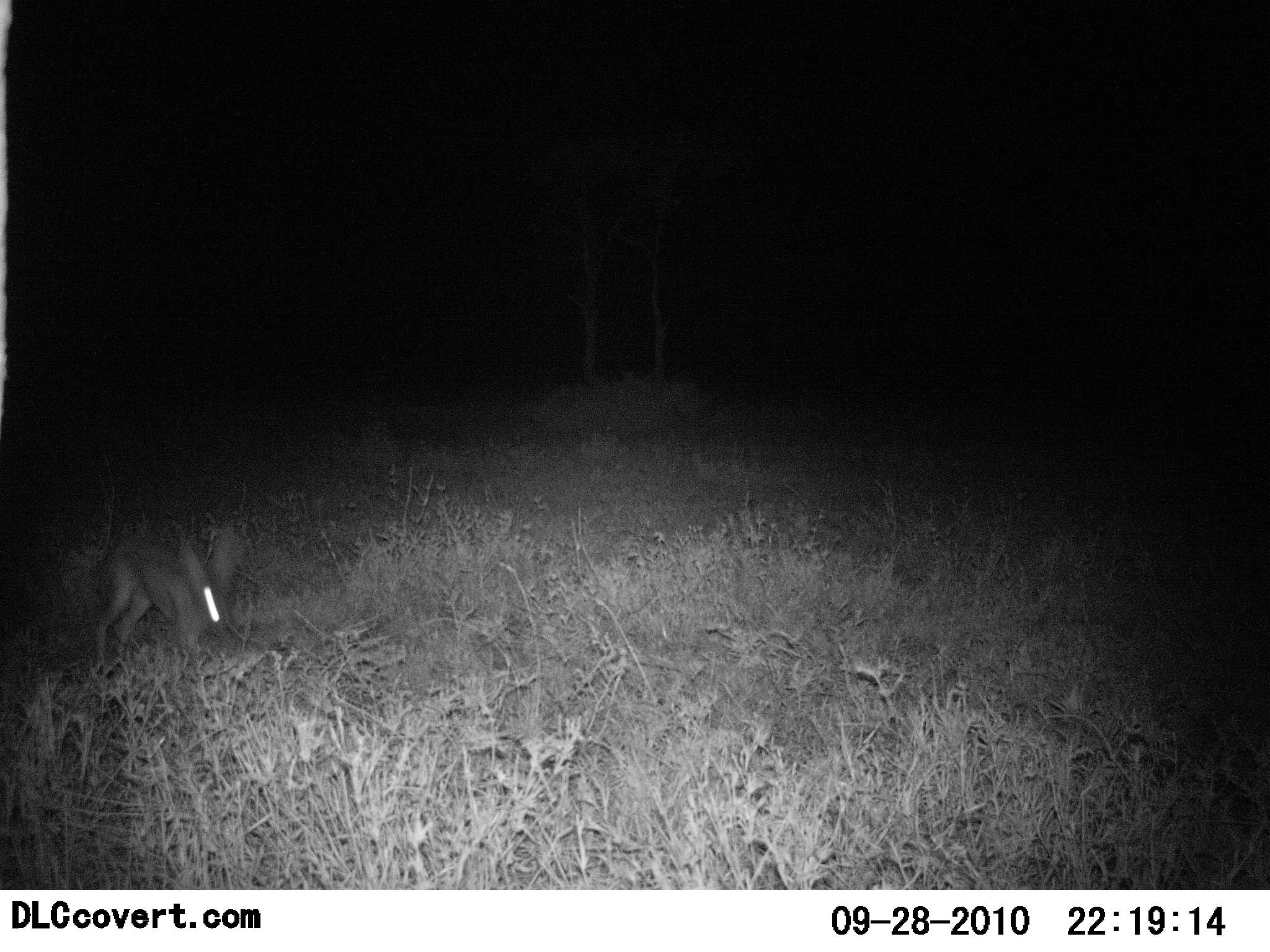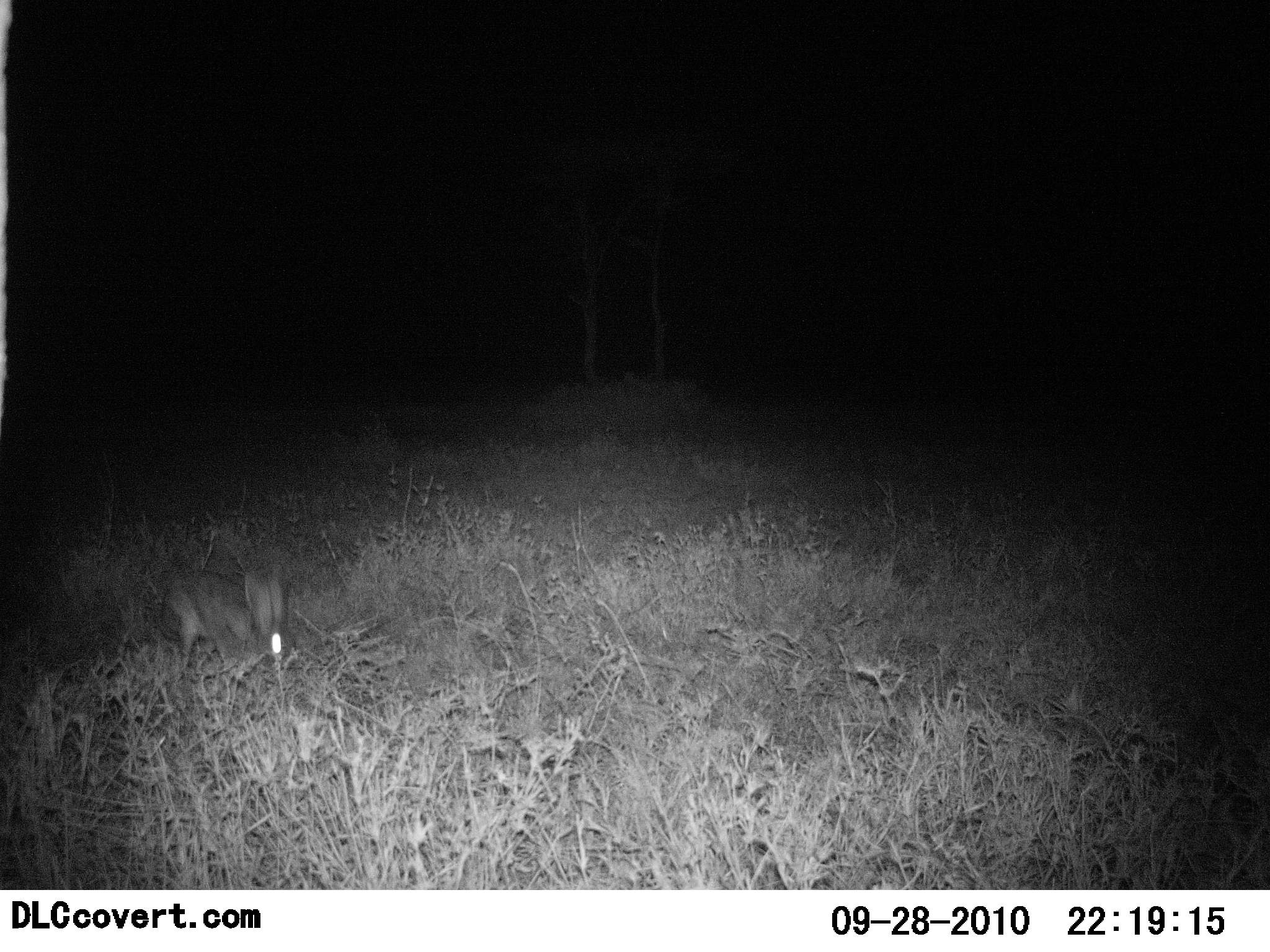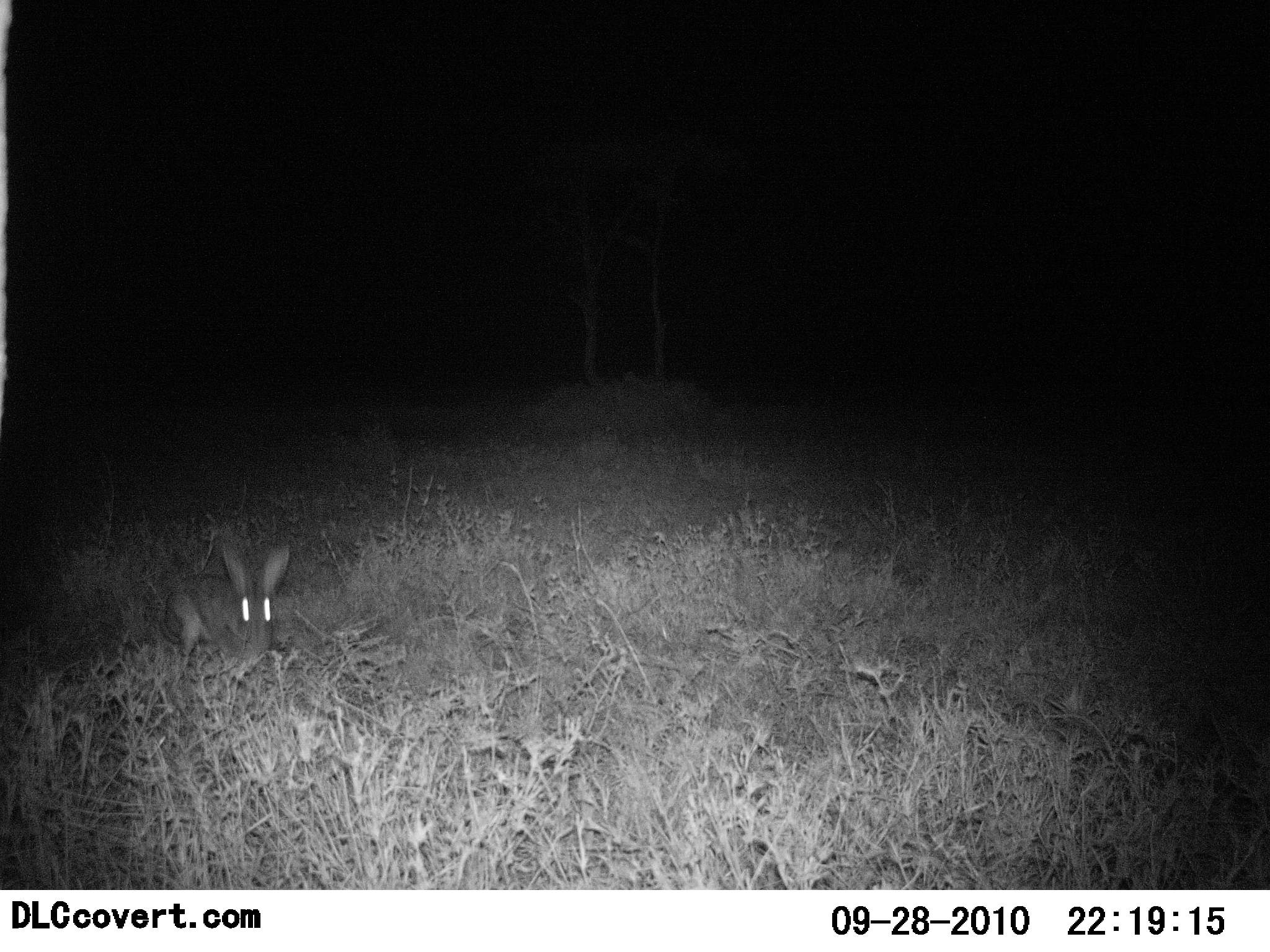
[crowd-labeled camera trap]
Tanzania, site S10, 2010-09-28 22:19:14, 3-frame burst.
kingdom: Animalia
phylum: Chordata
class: Mammalia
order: Lagomorpha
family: Leporidae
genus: Lepus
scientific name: Lepus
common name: hare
Hare (Lepus), count 1. Behavior (volunteer vote fractions): standing 14%, resting 0%, moving 86%, interacting 0%. Young present (vote fraction): 0%. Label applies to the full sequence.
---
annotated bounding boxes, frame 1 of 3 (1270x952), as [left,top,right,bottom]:
animal: [92,531,241,671]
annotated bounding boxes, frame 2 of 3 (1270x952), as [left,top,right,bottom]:
animal: [160,568,286,668]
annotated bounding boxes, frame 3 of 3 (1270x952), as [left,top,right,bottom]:
animal: [161,540,291,666]